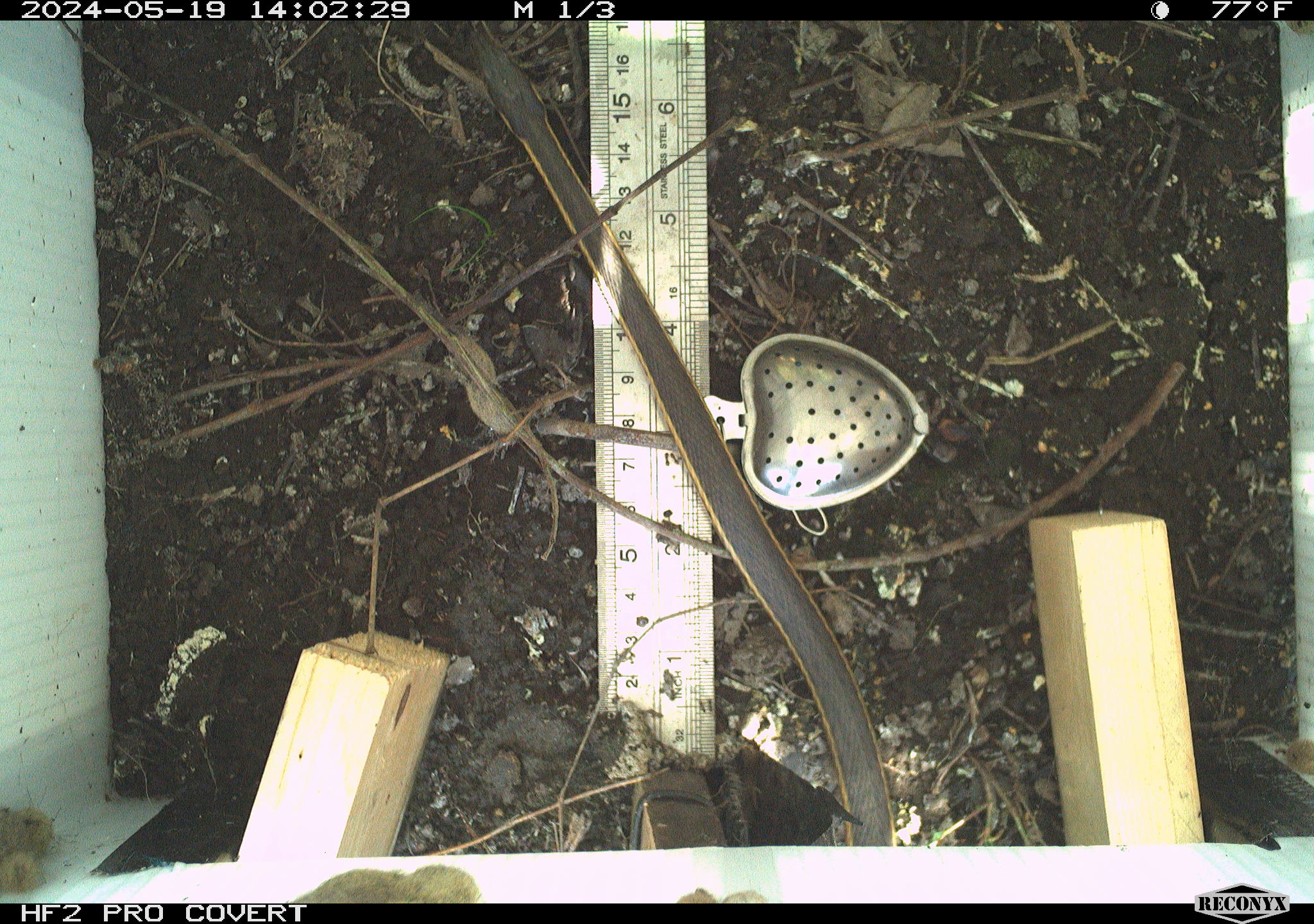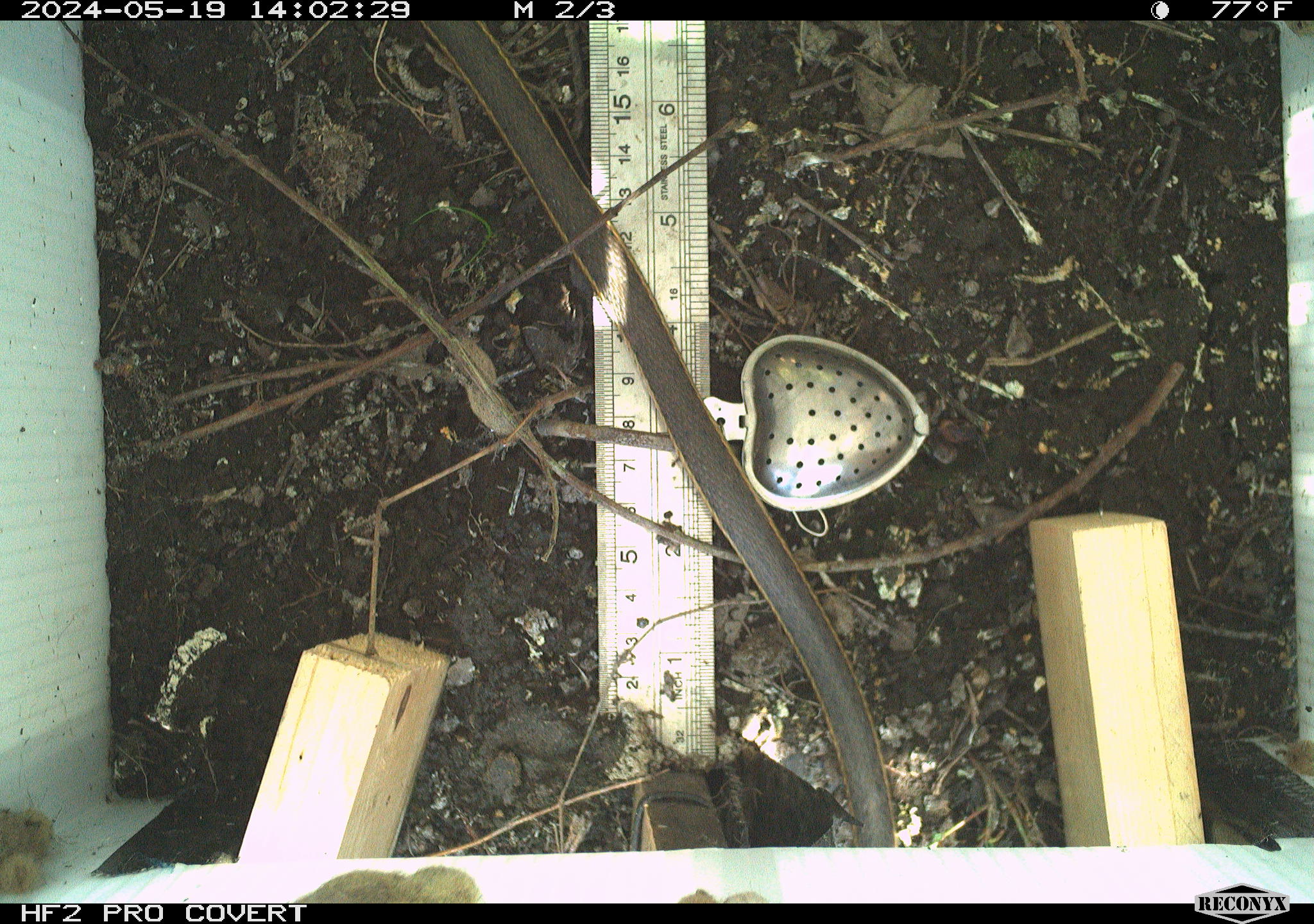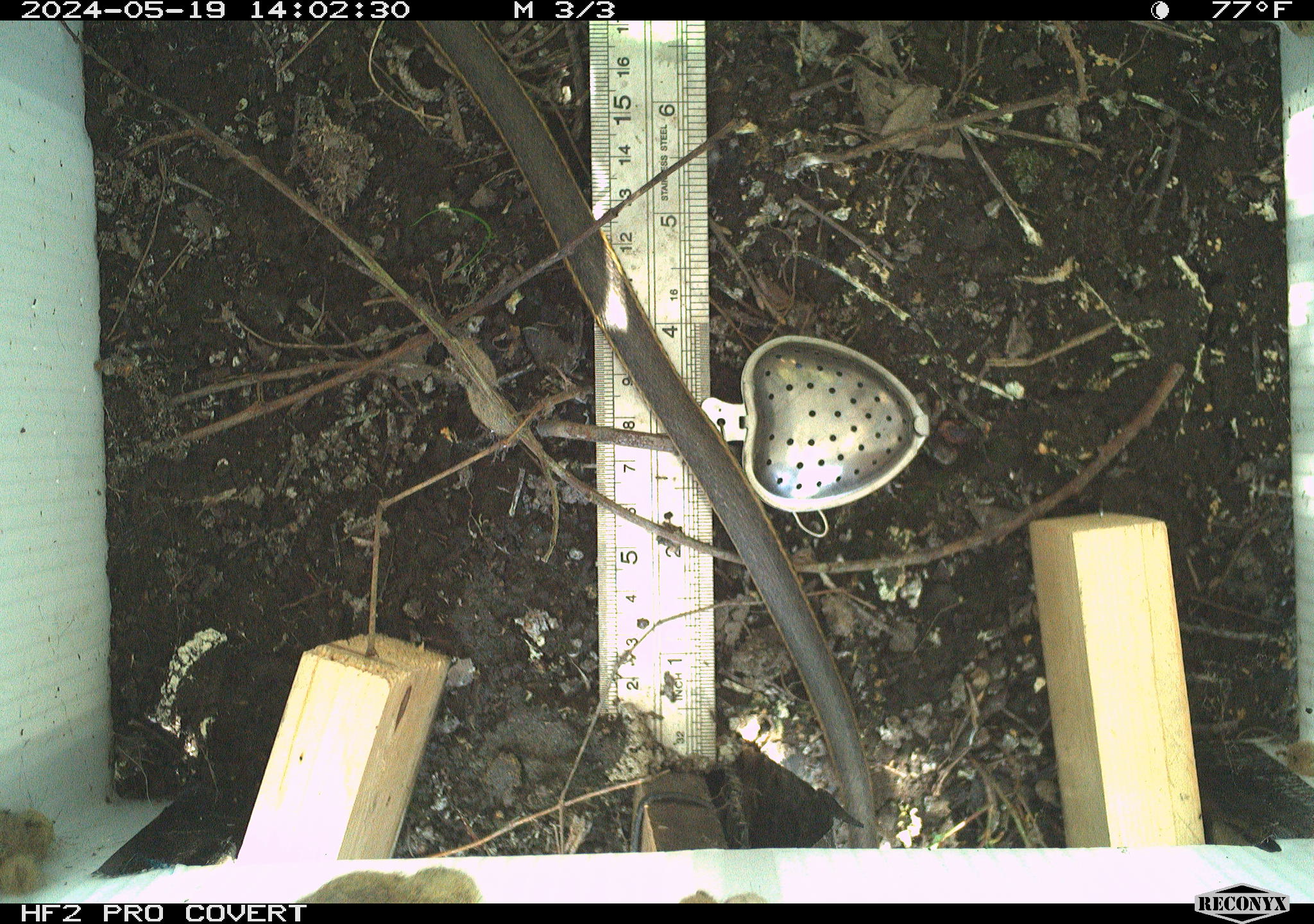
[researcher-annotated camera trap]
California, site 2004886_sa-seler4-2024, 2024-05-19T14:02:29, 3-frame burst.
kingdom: Animalia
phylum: Chordata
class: Reptilia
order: Squamata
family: Colubridae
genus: Masticophis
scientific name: Masticophis lateralis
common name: striped racer